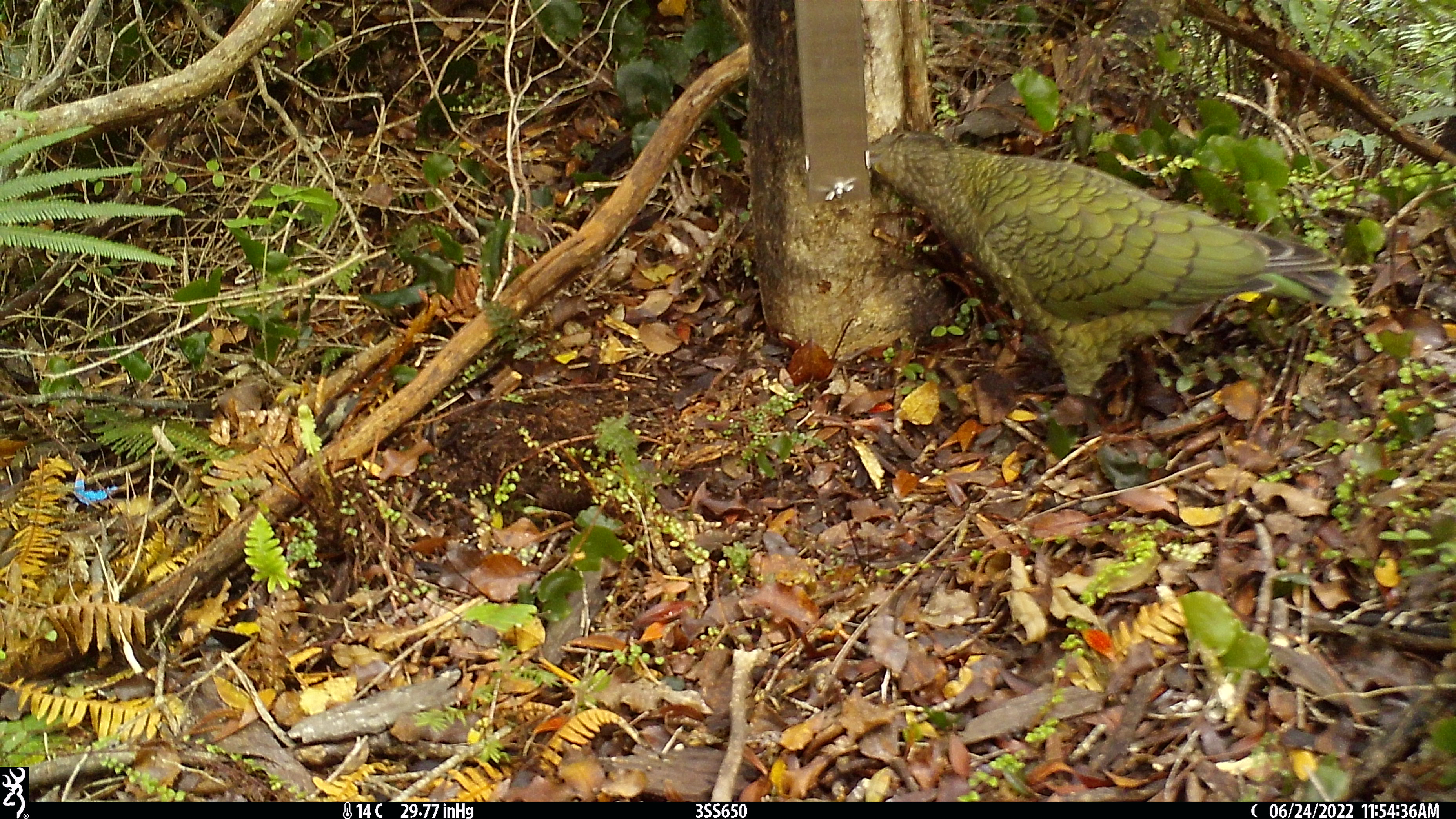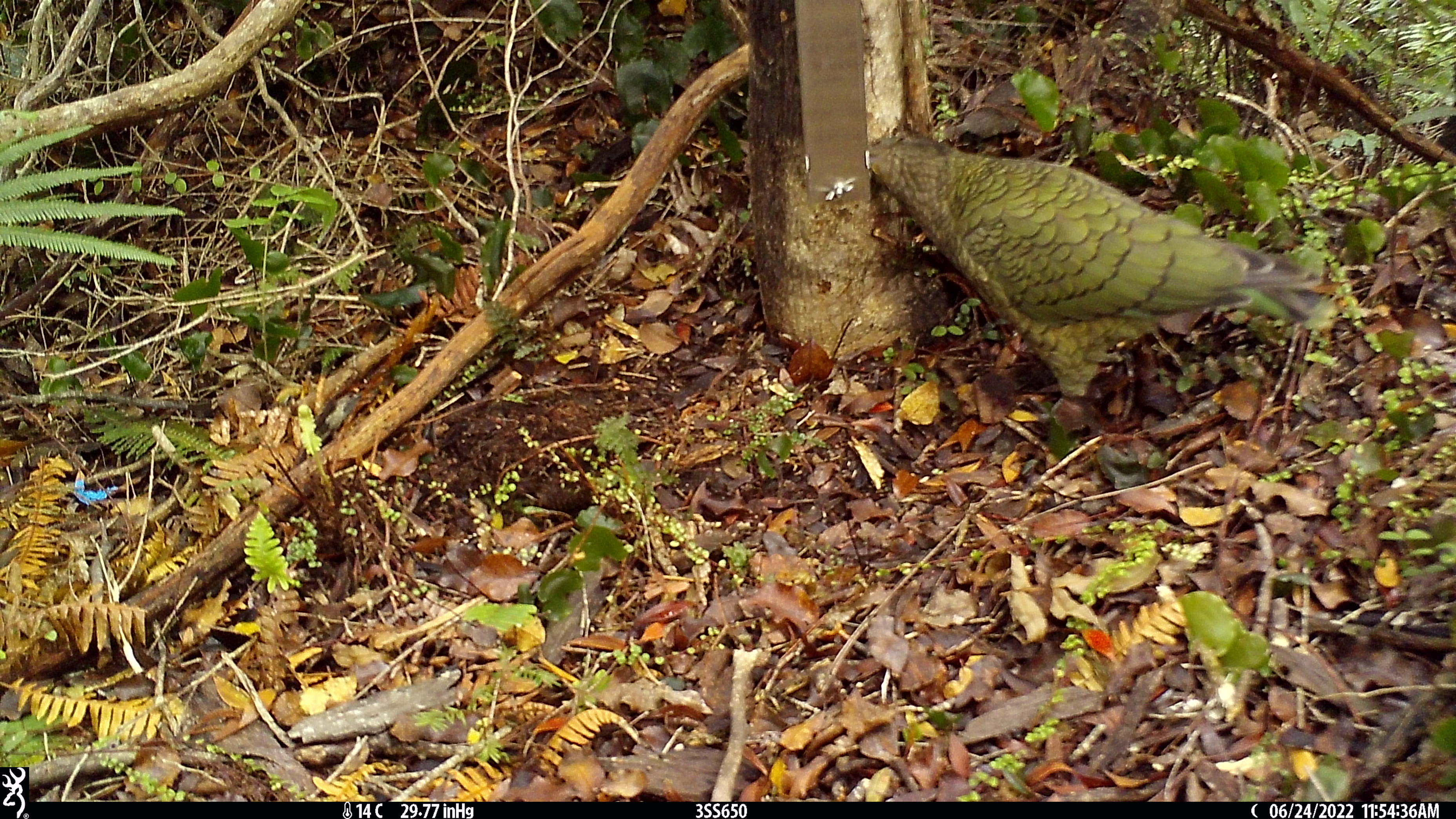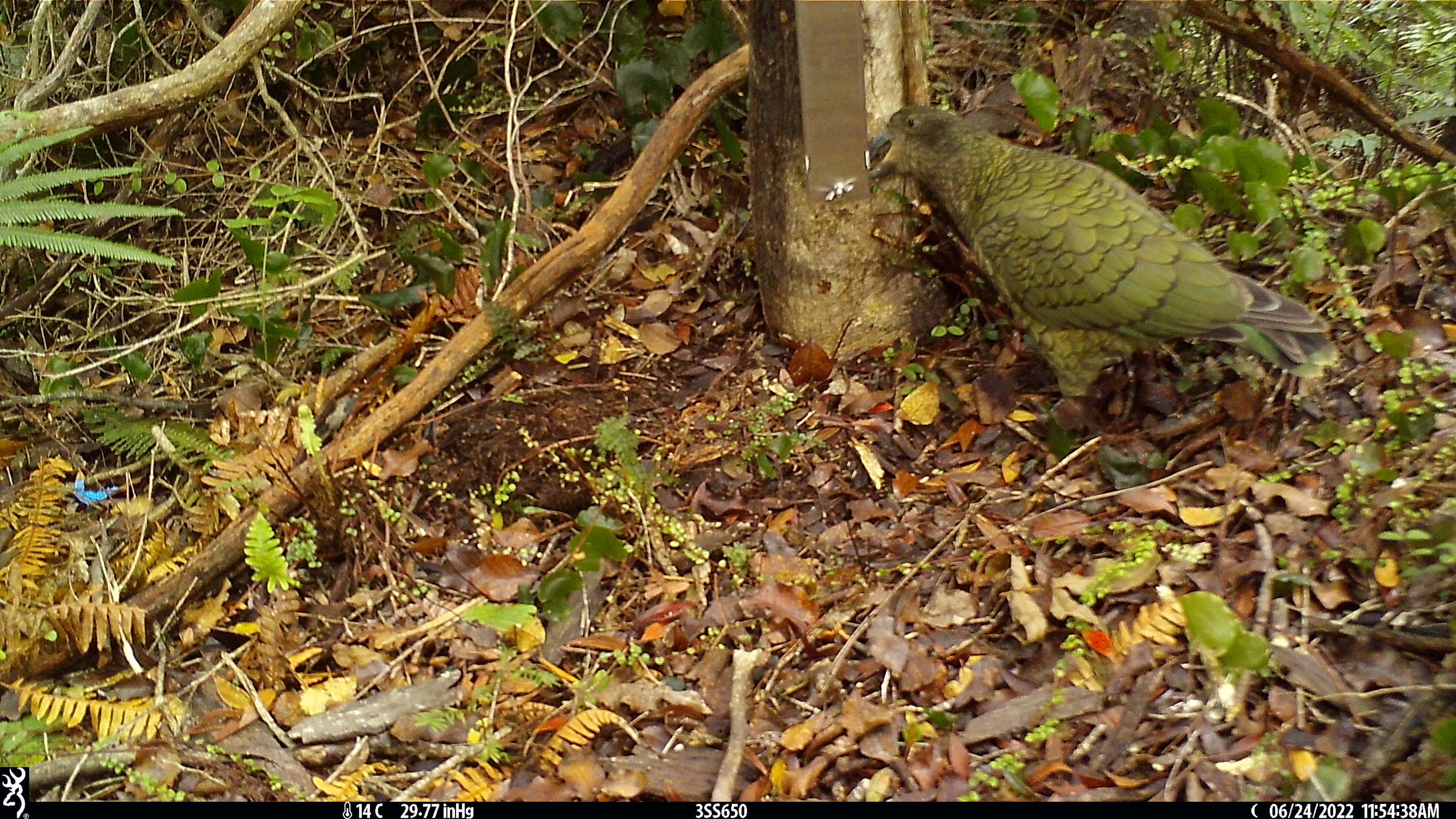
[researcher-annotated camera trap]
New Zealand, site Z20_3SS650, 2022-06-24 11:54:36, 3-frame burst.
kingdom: Animalia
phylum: Chordata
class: Aves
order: Psittaciformes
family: Strigopidae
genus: Nestor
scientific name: Nestor notabilis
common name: kea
Kea (Nestor notabilis).